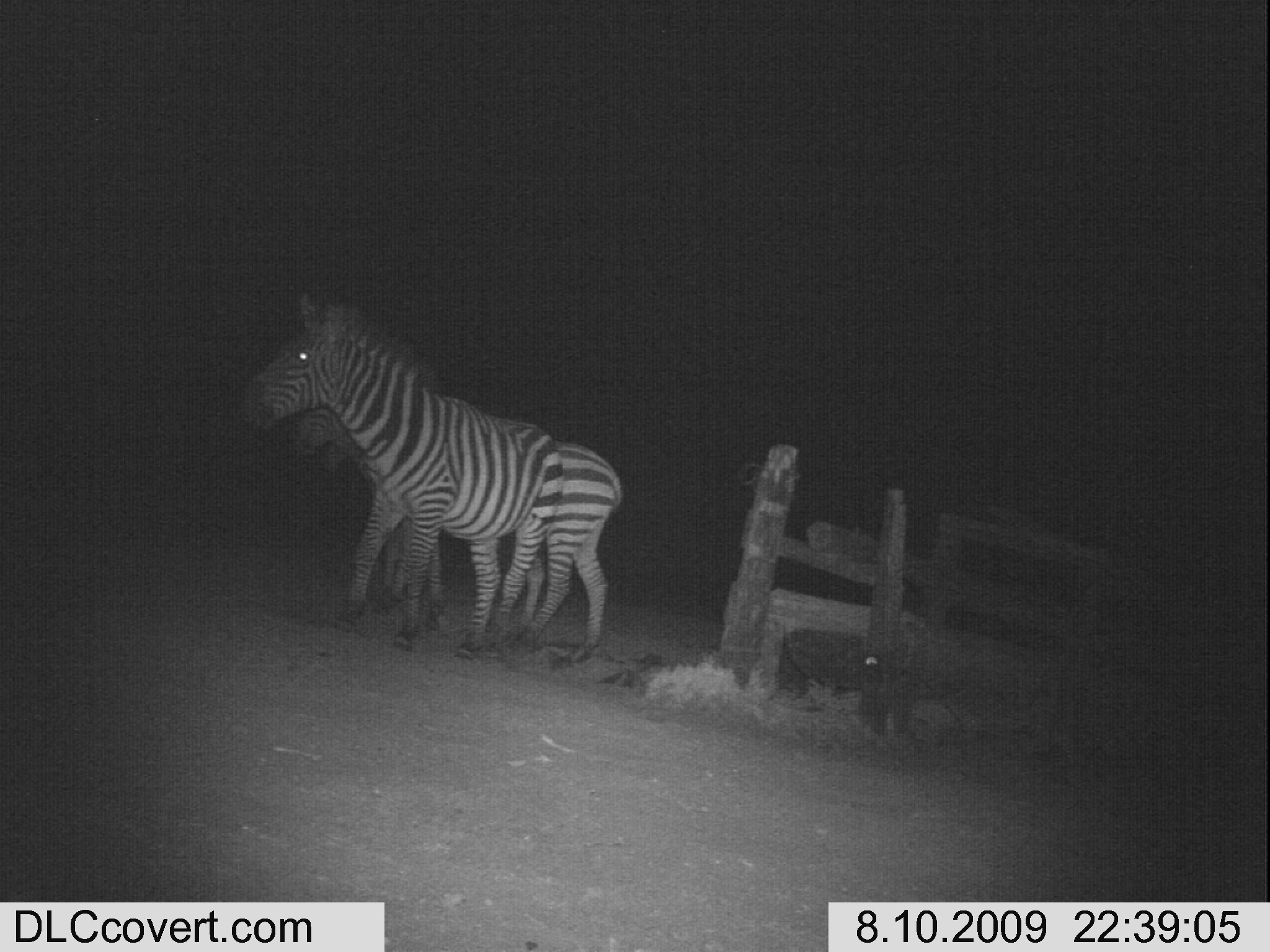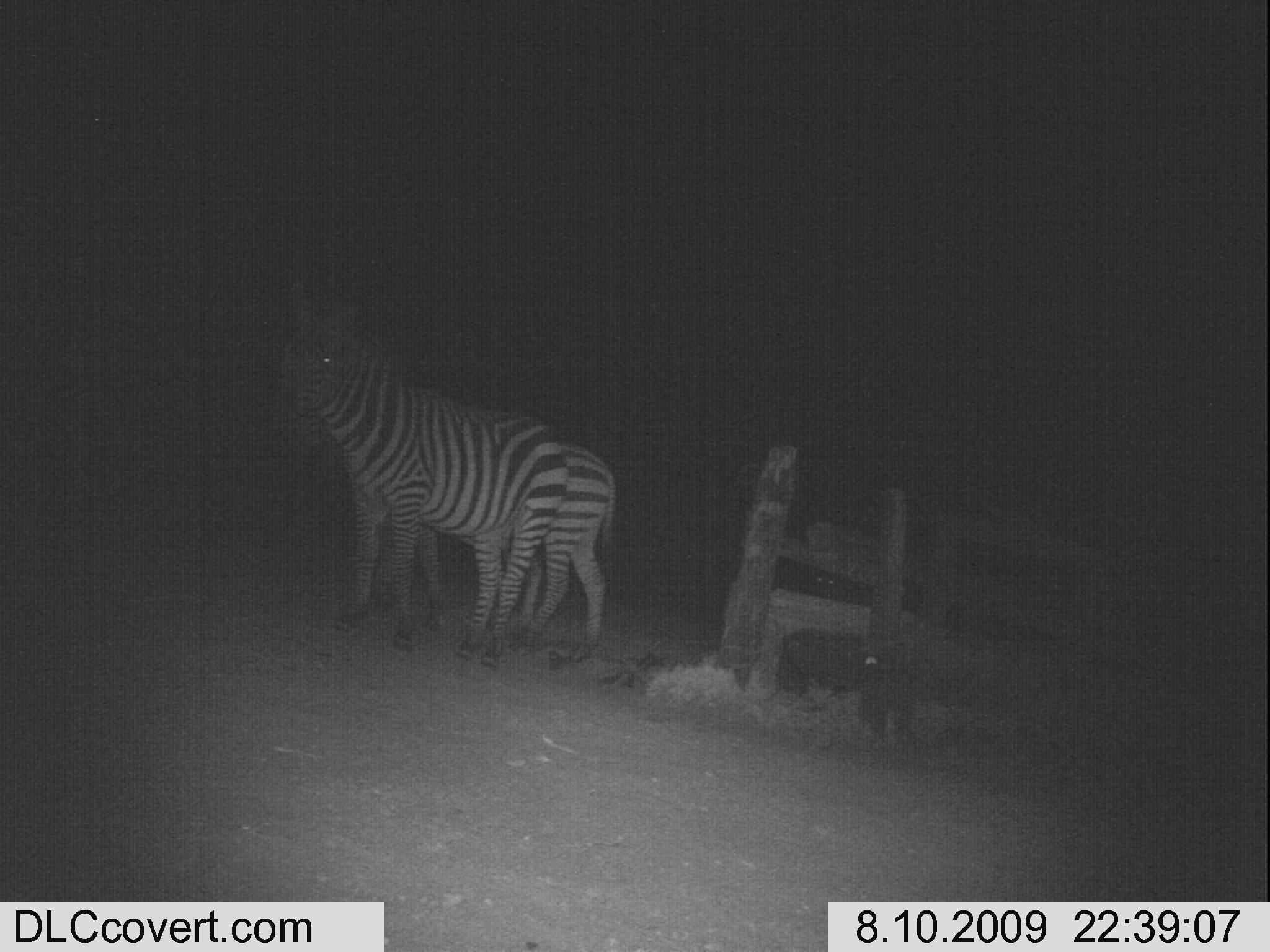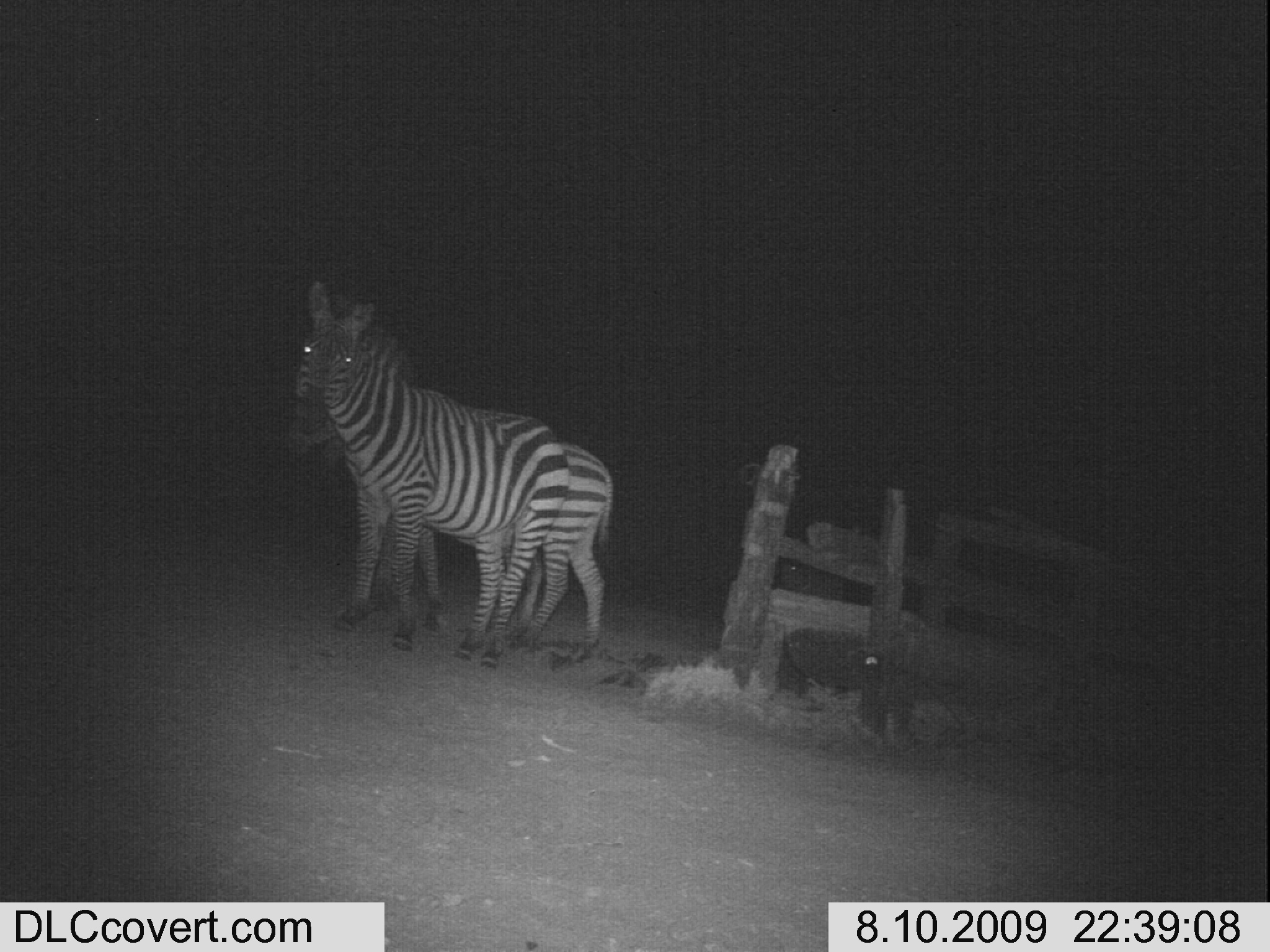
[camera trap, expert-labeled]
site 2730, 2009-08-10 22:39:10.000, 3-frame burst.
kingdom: Animalia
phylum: Chordata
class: Mammalia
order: Perissodactyla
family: Equidae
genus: Equus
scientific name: Equus quagga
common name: plains zebra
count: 3